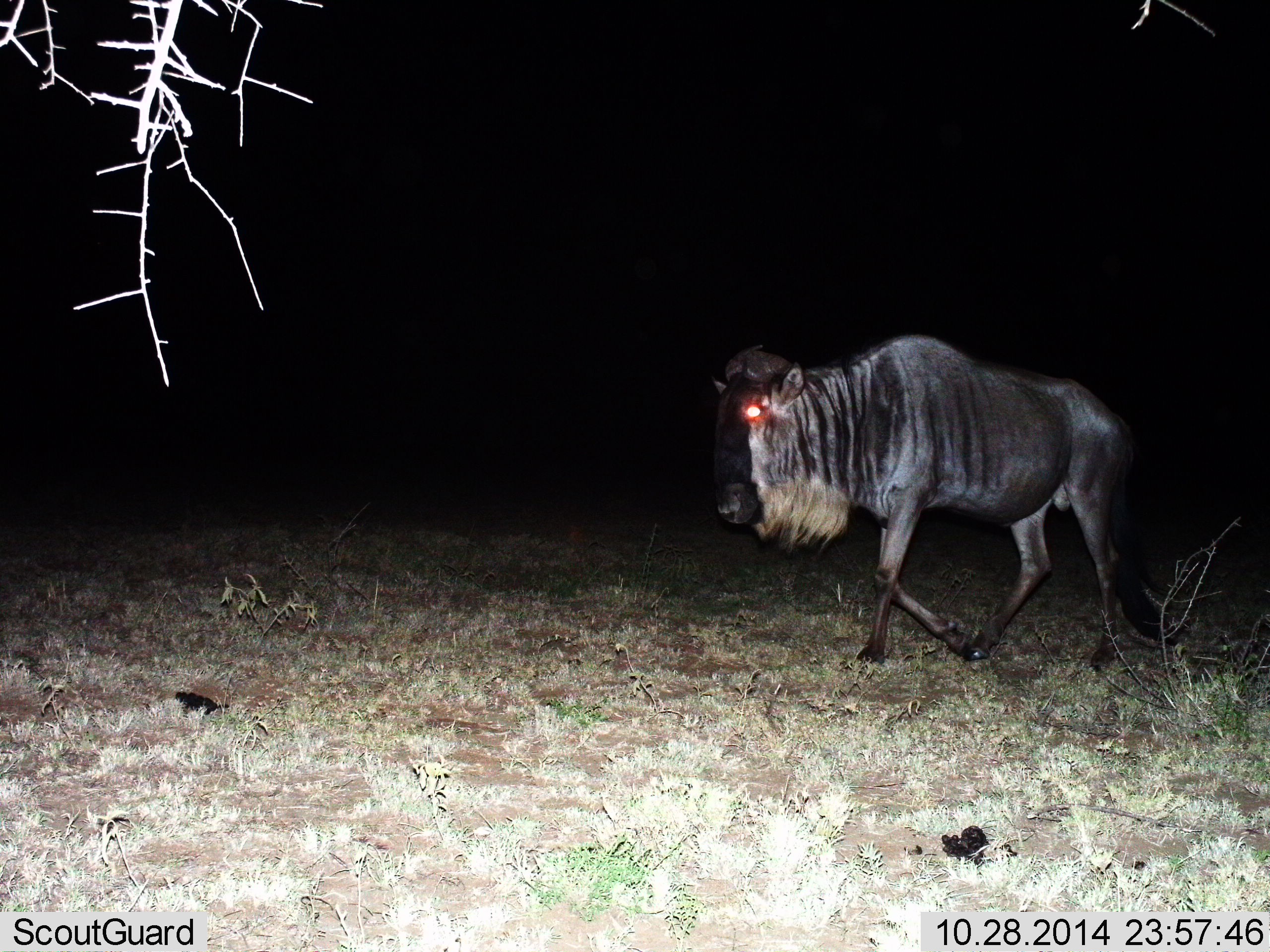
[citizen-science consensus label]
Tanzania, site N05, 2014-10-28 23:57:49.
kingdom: Animalia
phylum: Chordata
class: Mammalia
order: Artiodactyla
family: Bovidae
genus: Connochaetes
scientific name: Connochaetes taurinus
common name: blue wildebeest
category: wildebeest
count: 1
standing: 10%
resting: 0%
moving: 90%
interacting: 0%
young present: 0%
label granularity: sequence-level